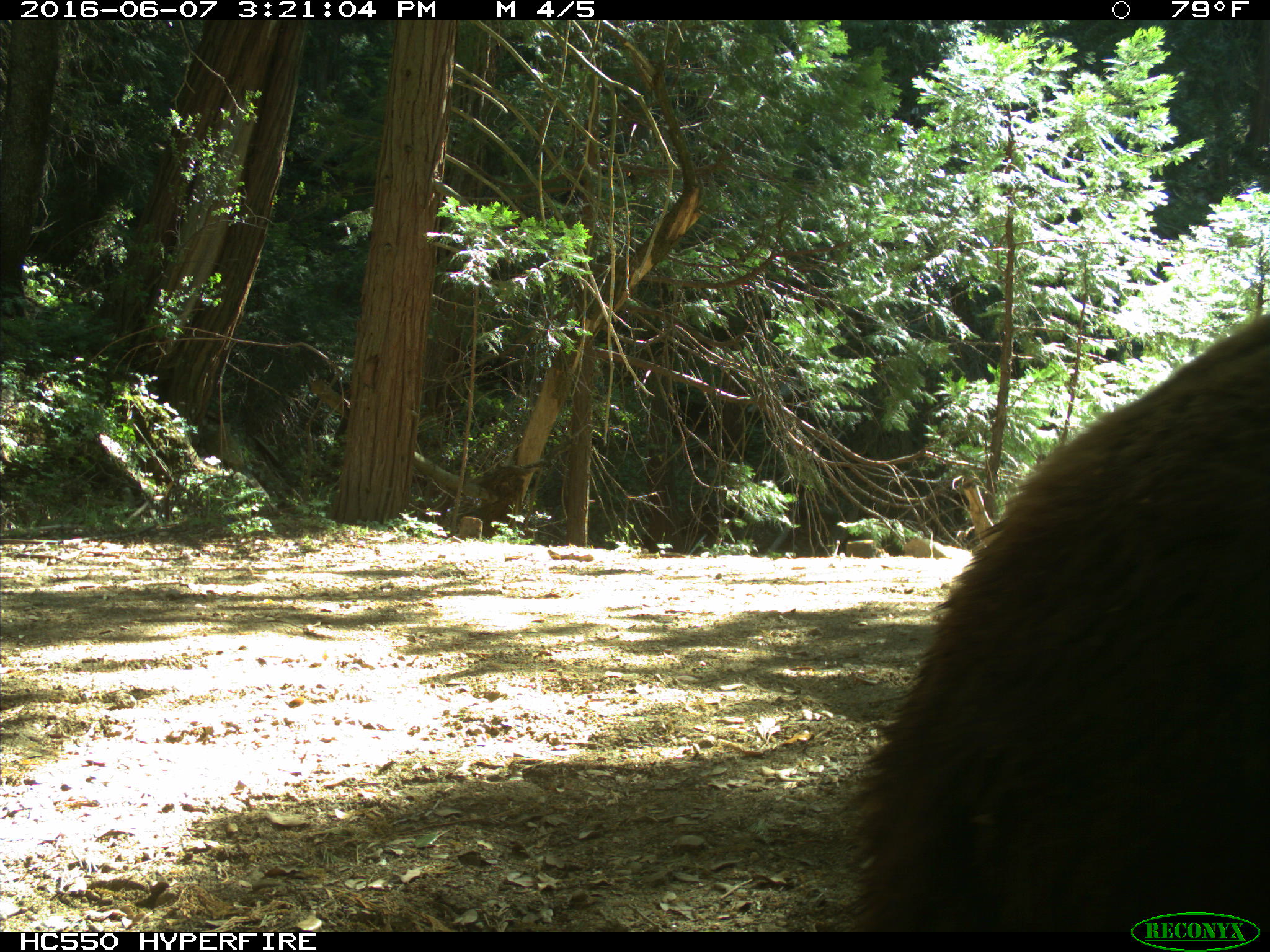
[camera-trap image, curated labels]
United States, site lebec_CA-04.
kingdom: Animalia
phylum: Chordata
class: Mammalia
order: Carnivora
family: Ursidae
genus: Ursus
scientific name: Ursus americanus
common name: american black bear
Ursus americanus (american black bear).